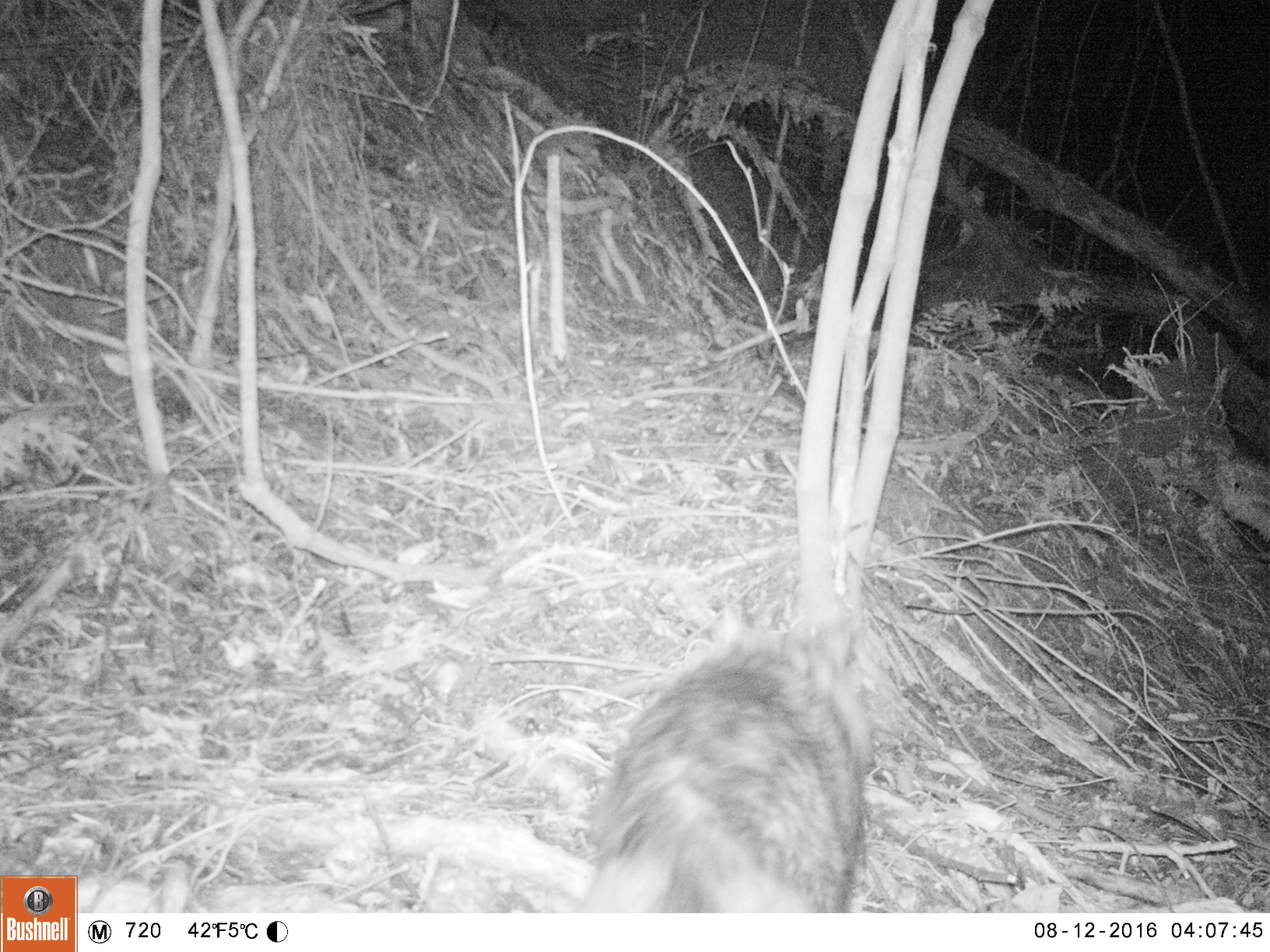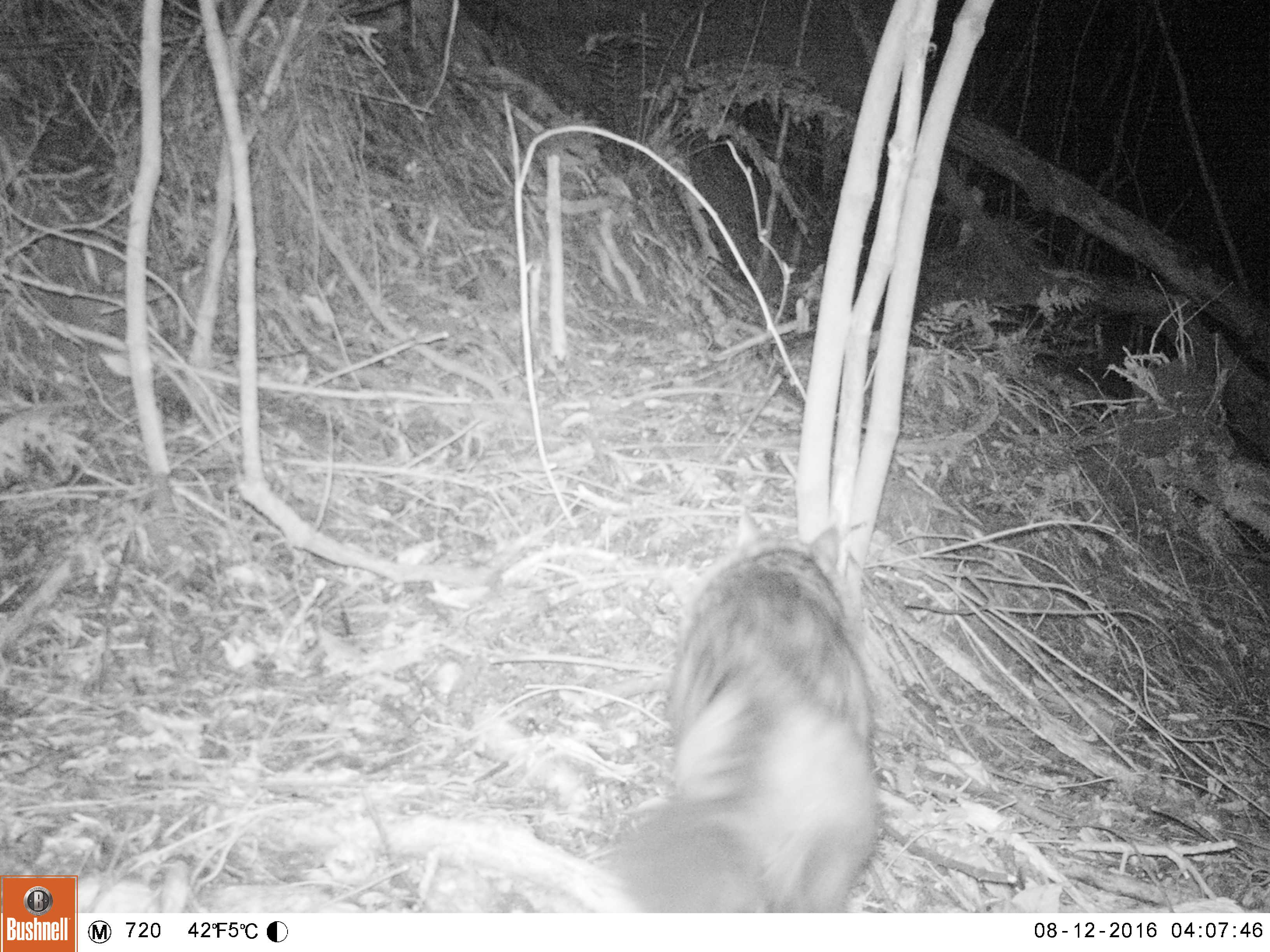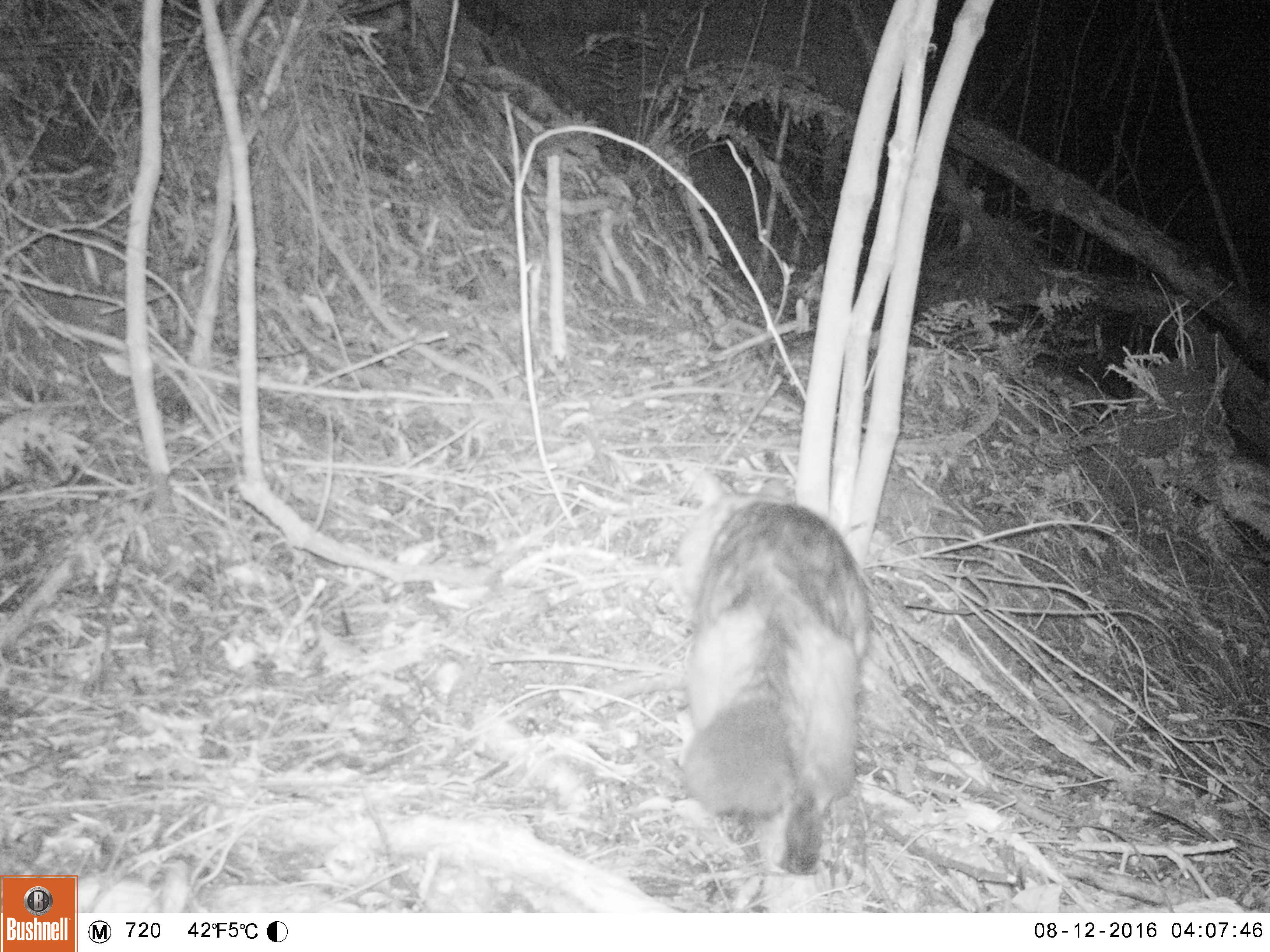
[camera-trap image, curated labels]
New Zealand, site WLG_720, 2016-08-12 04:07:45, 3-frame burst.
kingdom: Animalia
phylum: Chordata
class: Mammalia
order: Carnivora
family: Felidae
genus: Felis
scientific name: Felis catus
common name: domestic cat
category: cat